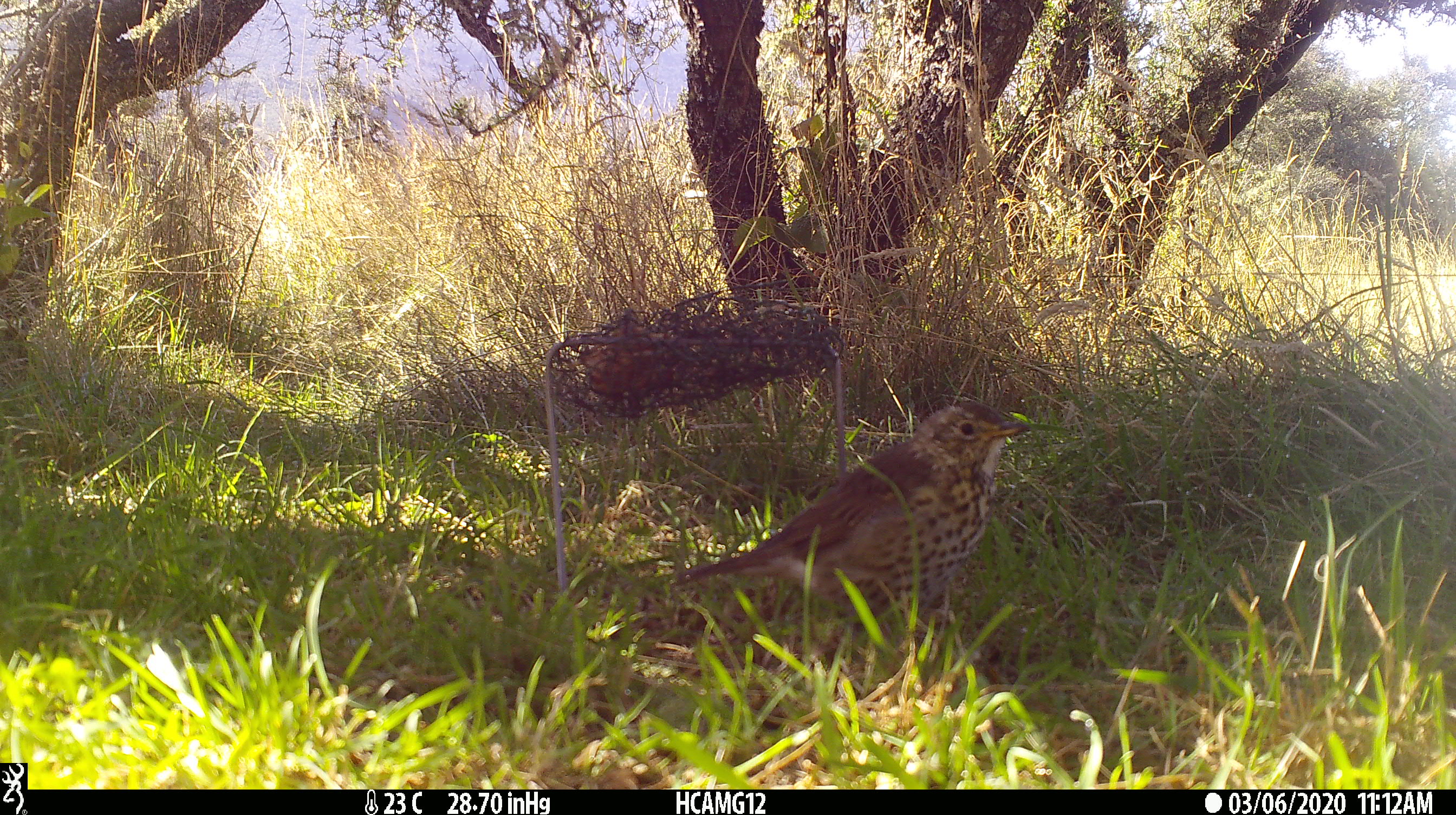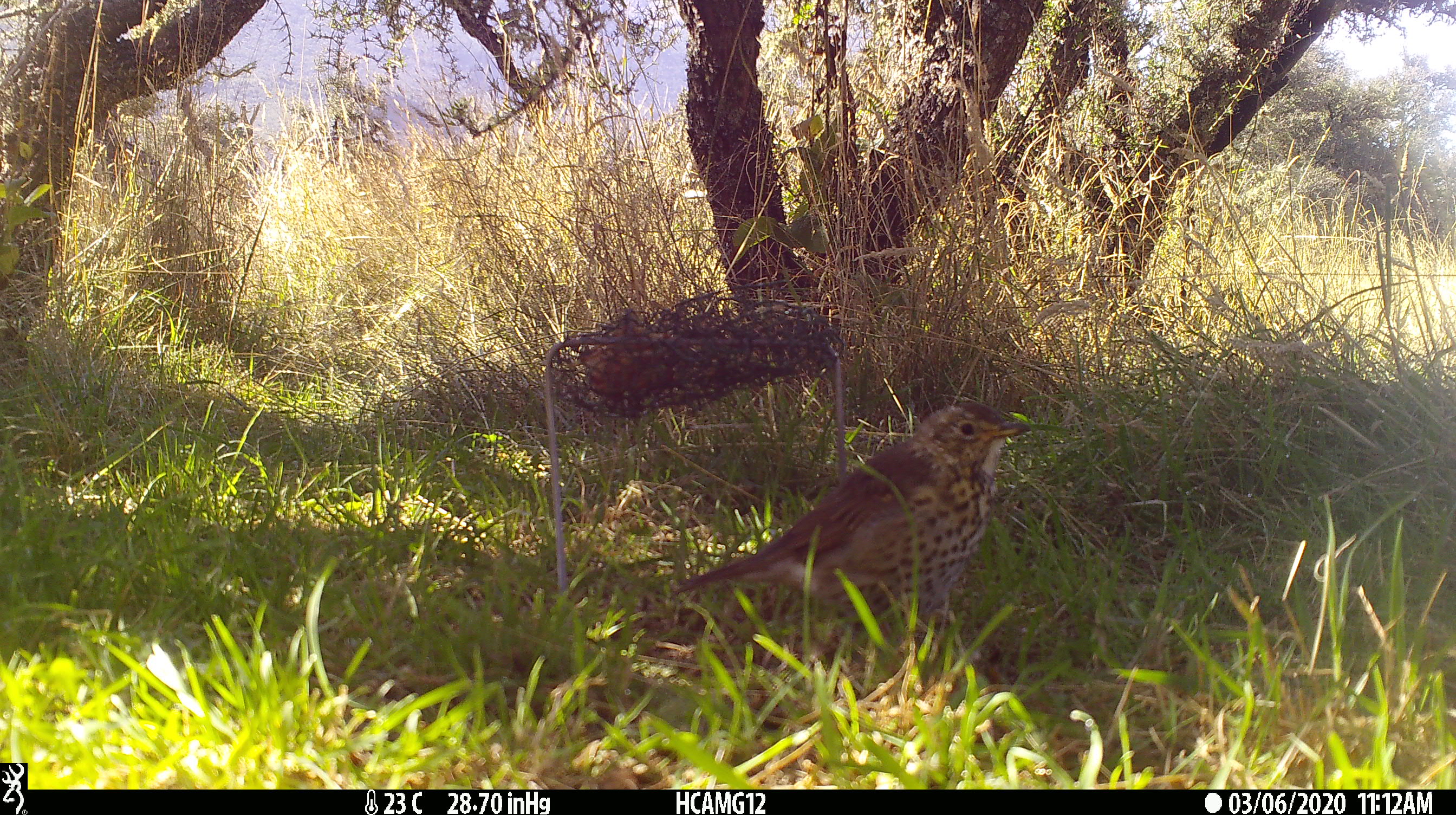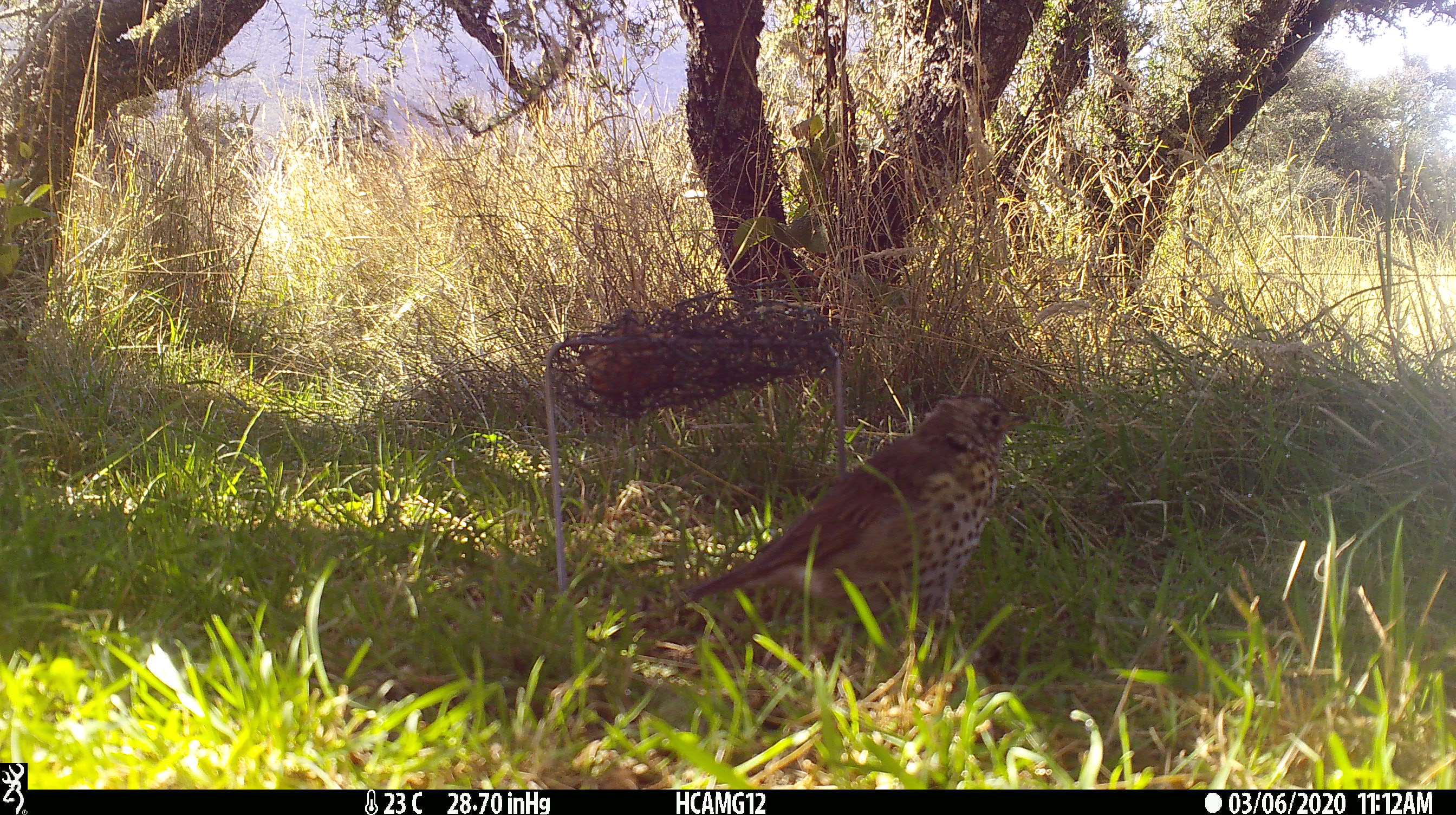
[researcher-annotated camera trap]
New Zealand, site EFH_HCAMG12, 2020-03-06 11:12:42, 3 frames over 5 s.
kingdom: Animalia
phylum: Chordata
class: Aves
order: Passeriformes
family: Turdidae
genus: Turdus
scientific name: Turdus philomelos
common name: song thrush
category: thrush